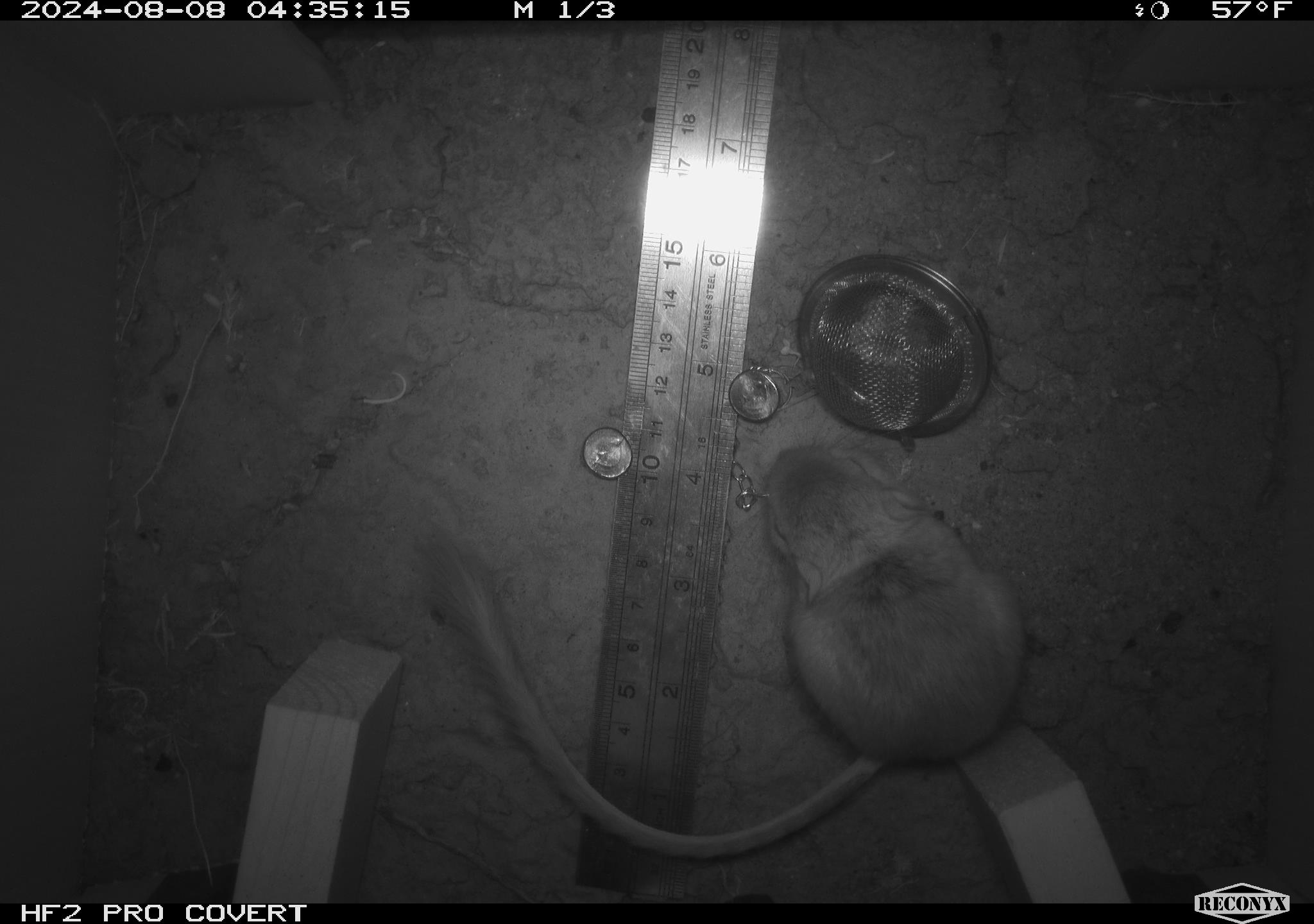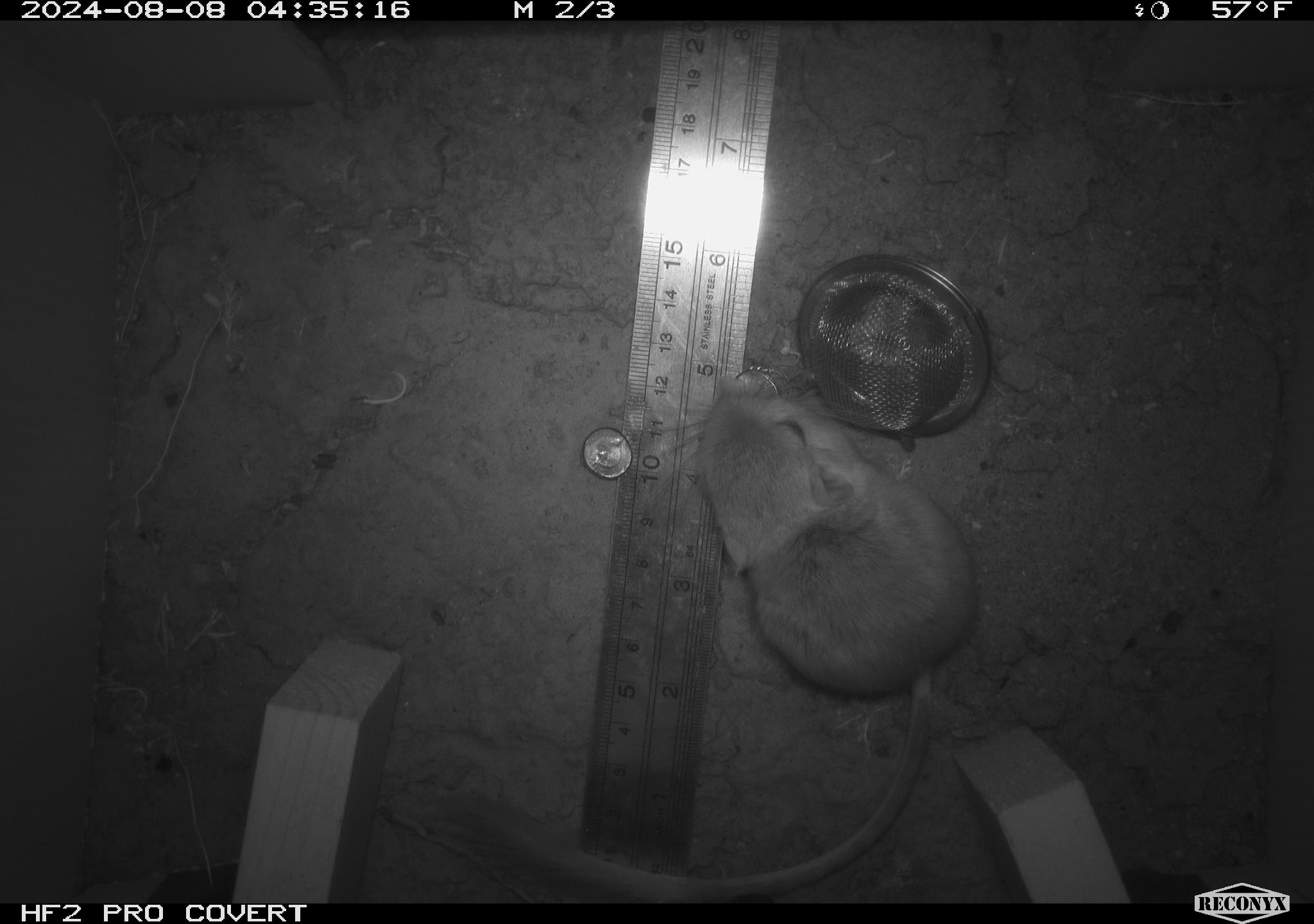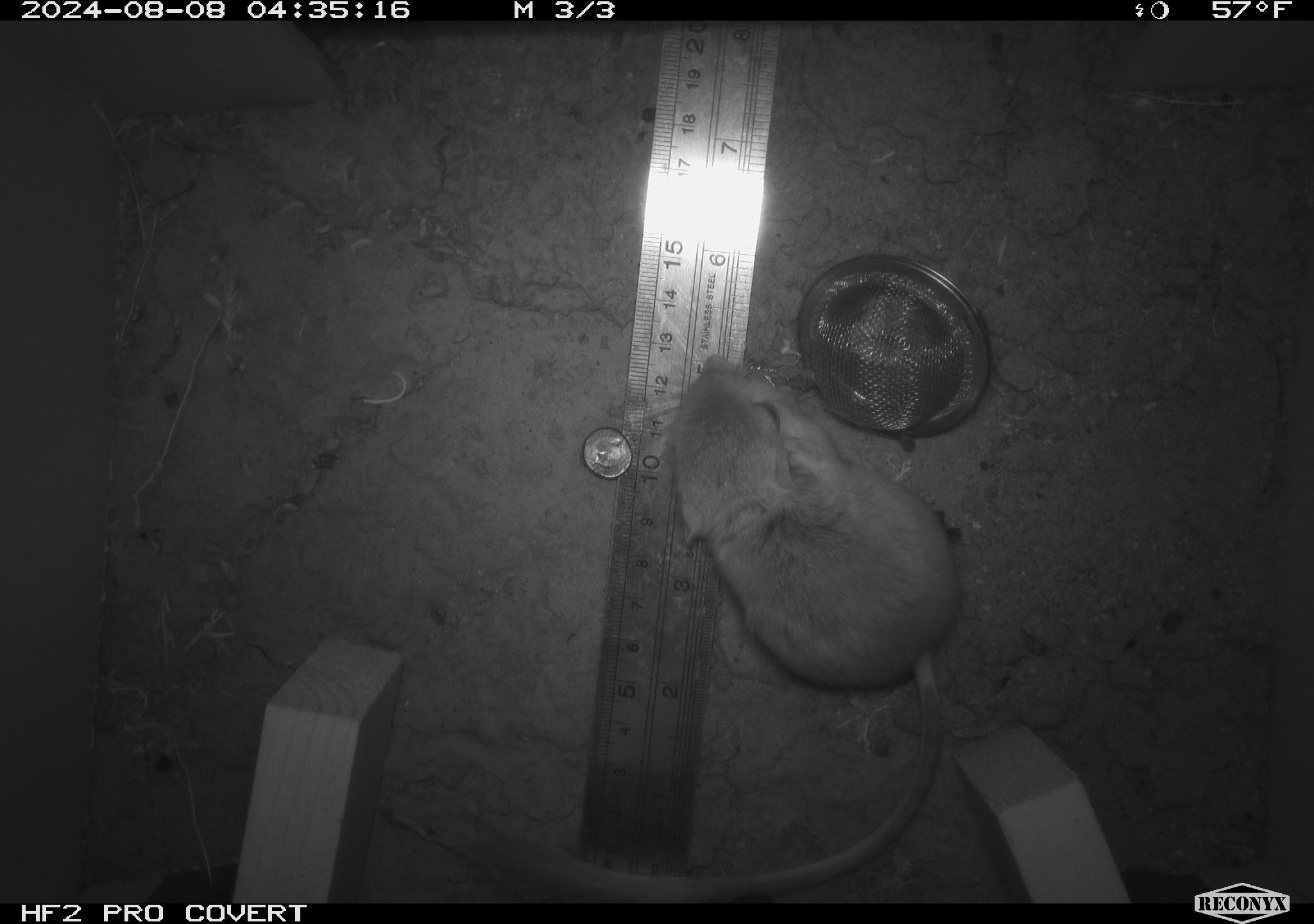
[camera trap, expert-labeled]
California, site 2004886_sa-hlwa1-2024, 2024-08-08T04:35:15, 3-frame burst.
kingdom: Animalia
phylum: Chordata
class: Mammalia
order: Rodentia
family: Heteromyidae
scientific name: Heteromyidae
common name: kangaroo rats and pocket mice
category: heteromyidae family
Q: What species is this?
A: Heteromyidae family (kangaroo rats and pocket mice) (Heteromyidae).